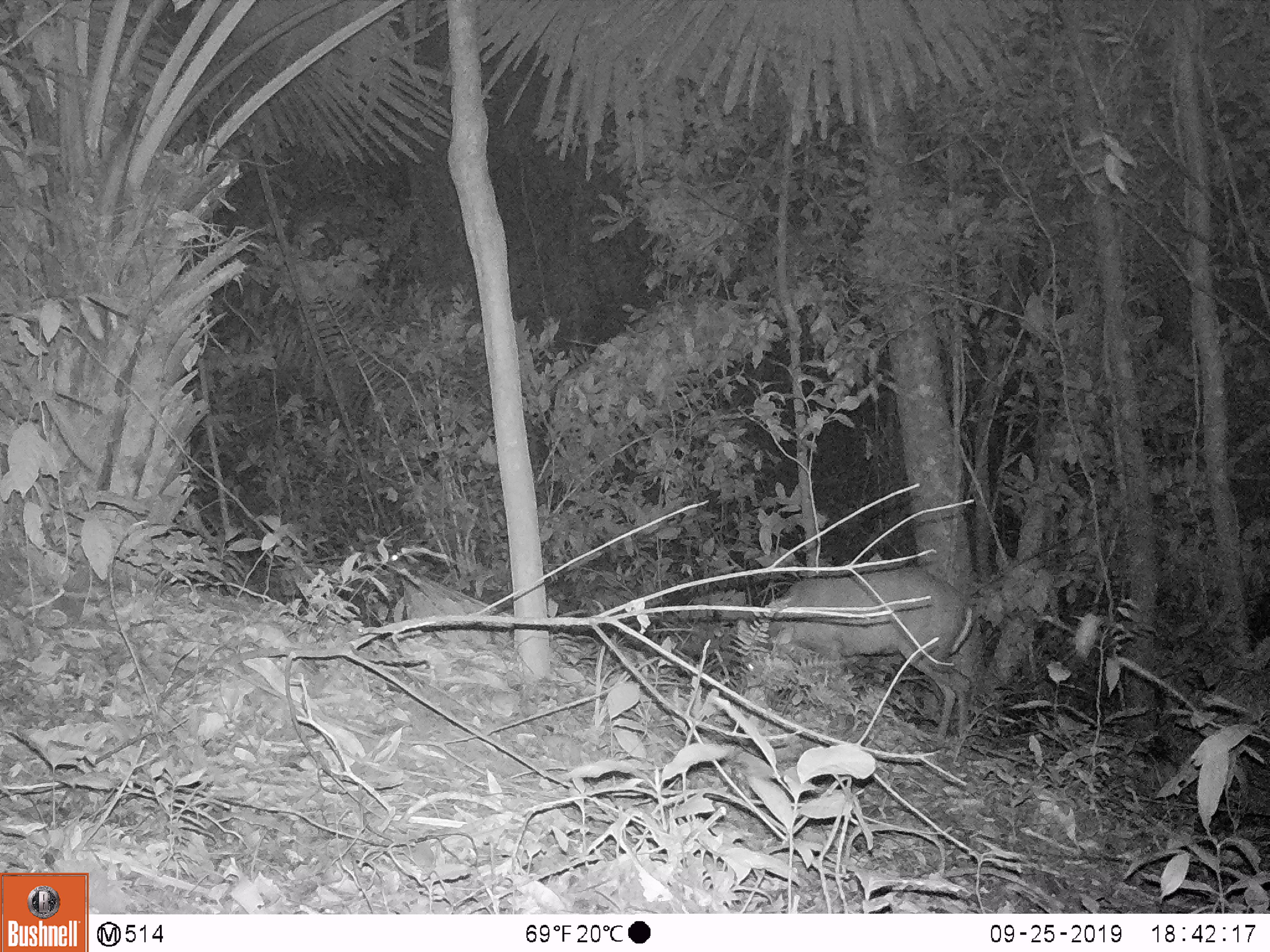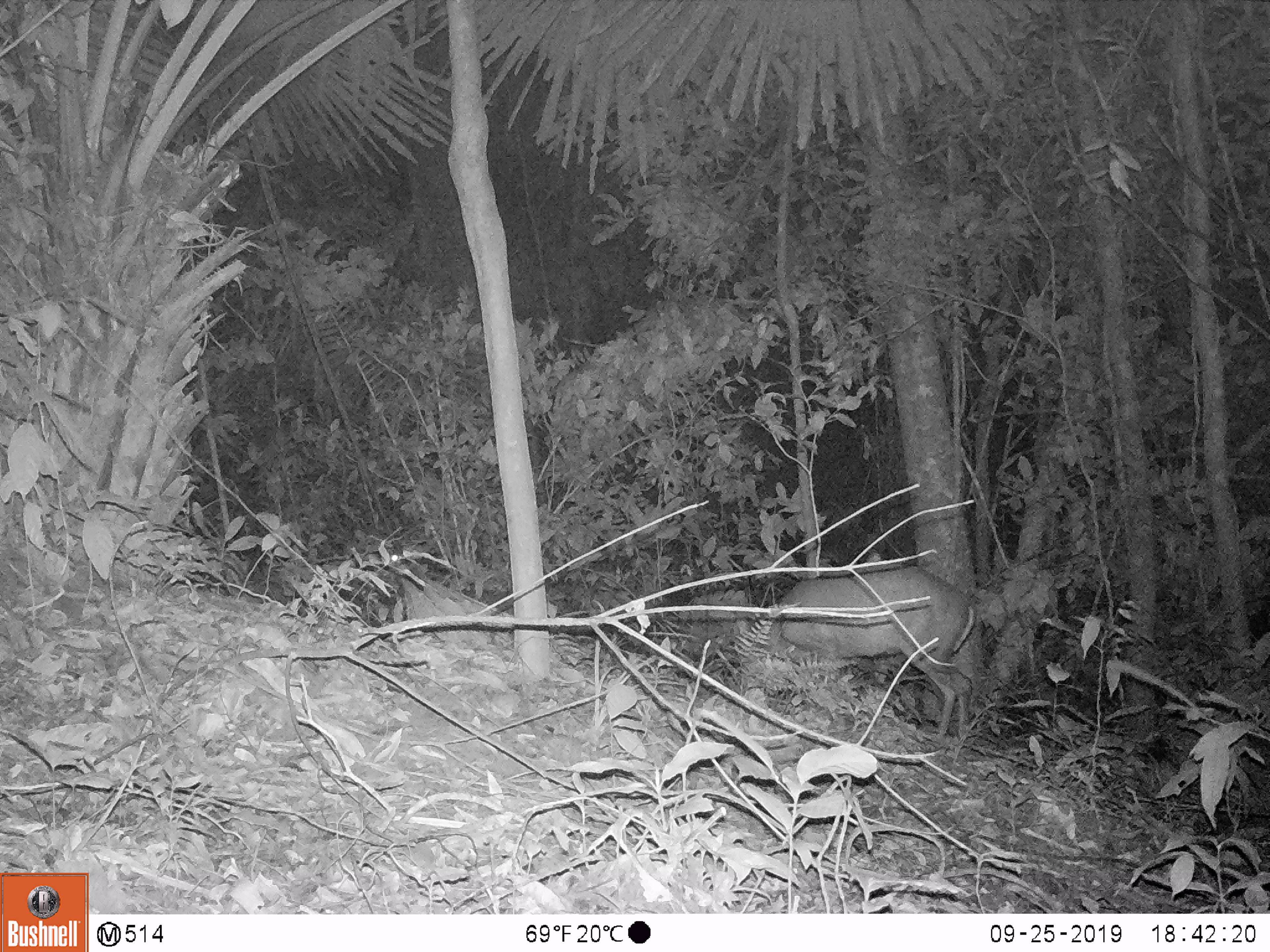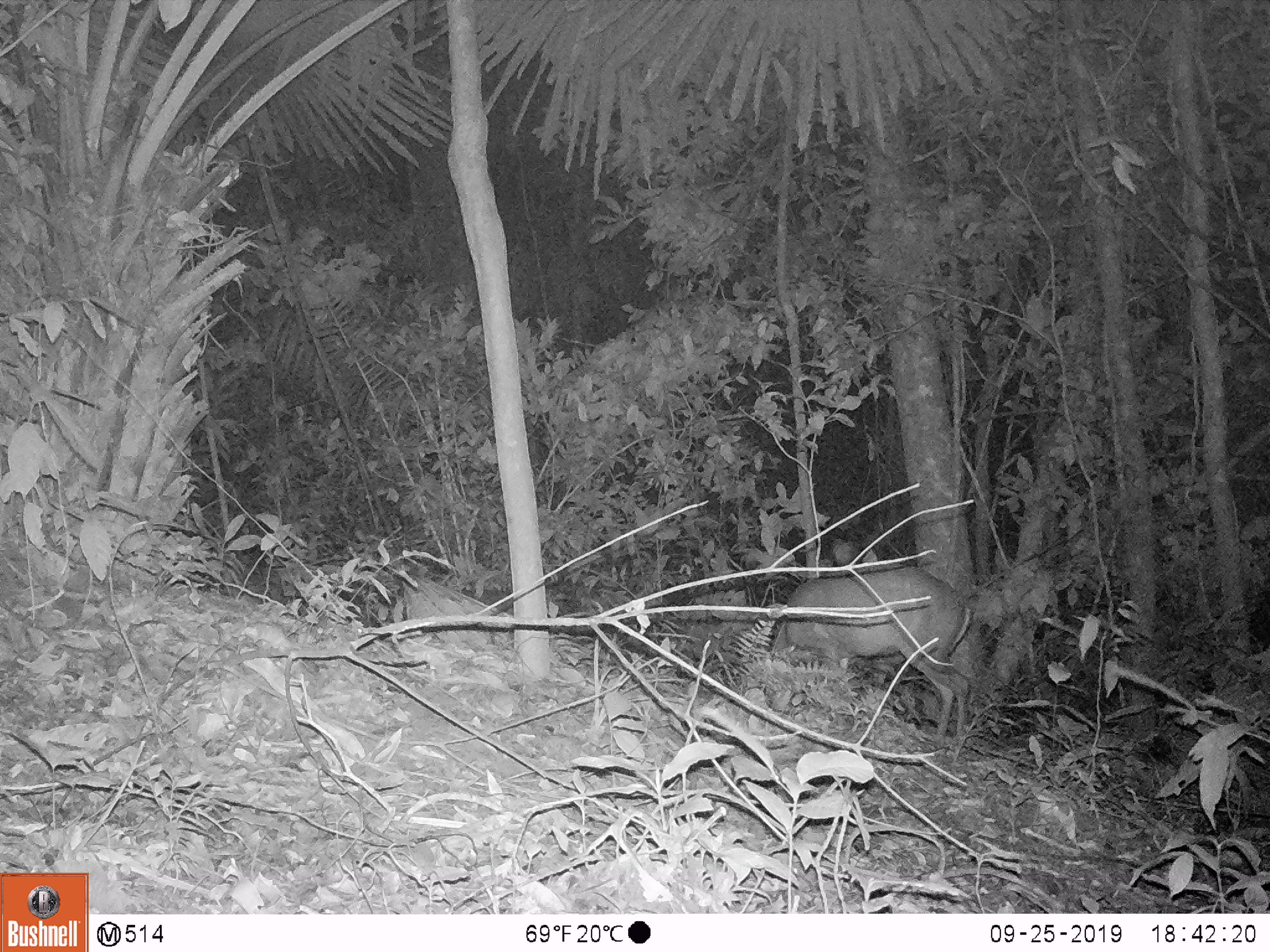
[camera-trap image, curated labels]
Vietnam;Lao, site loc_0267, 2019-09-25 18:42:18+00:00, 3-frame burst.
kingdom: Animalia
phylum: Chordata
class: Mammalia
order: Artiodactyla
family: Cervidae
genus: Muntiacus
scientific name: Muntiacus rooseveltorum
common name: roosevelt's muntjac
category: roosevelts muntjac group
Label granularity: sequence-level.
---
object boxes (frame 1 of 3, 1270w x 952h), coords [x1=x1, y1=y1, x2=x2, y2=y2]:
roosevelts muntjac group: [x1=732, y1=566, x2=976, y2=742]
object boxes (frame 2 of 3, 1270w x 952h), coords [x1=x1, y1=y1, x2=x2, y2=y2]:
roosevelts muntjac group: [x1=744, y1=561, x2=977, y2=738]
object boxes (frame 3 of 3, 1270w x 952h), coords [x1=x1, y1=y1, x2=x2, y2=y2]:
roosevelts muntjac group: [x1=746, y1=565, x2=971, y2=750]